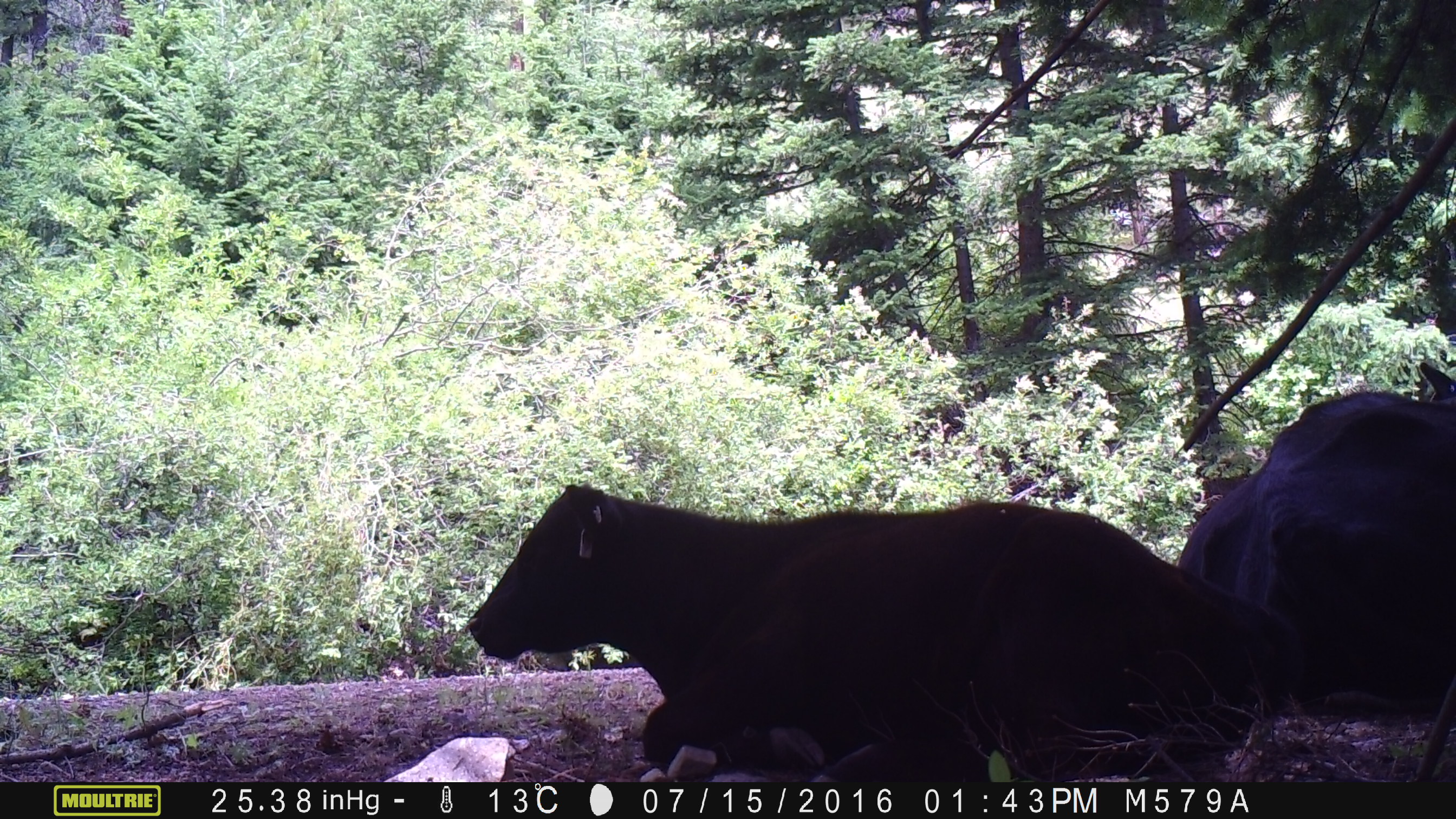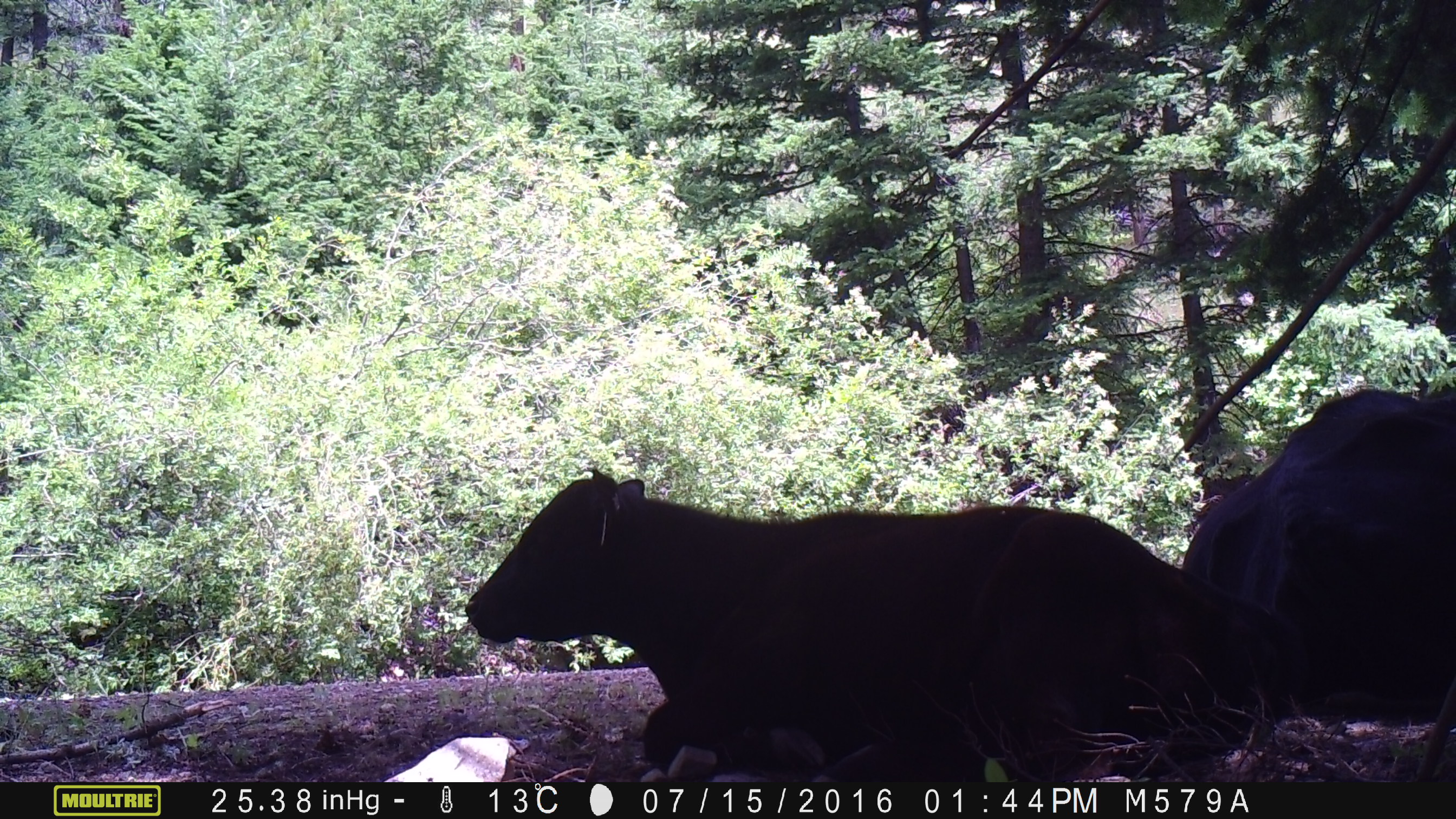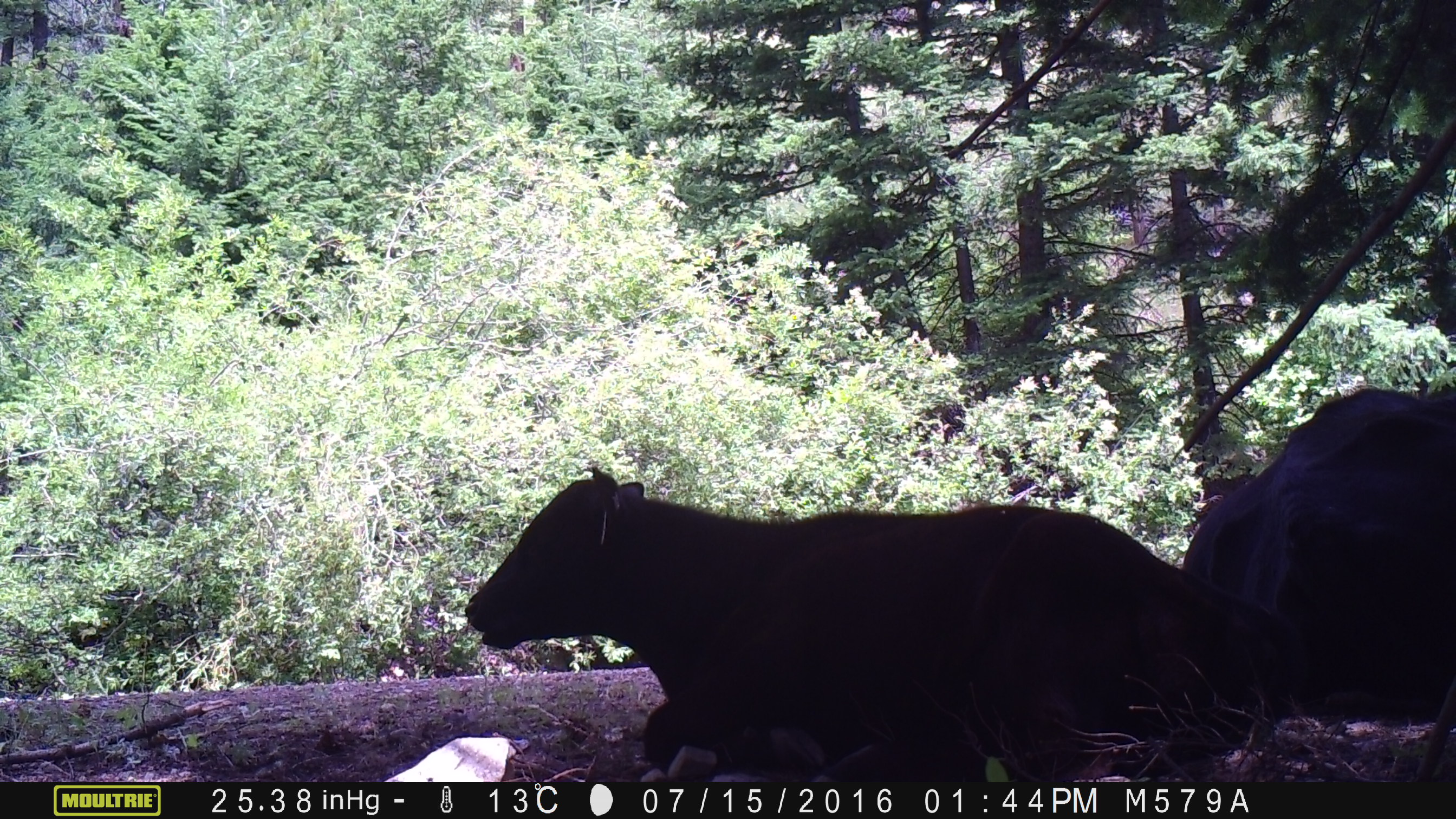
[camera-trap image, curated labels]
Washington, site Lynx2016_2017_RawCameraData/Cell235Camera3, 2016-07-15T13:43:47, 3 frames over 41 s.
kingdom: Animalia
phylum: Chordata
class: Mammalia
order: Artiodactyla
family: Bovidae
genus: Bos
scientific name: Bos taurus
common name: domestic cattle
Domestic cattle (Bos taurus). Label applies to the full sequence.